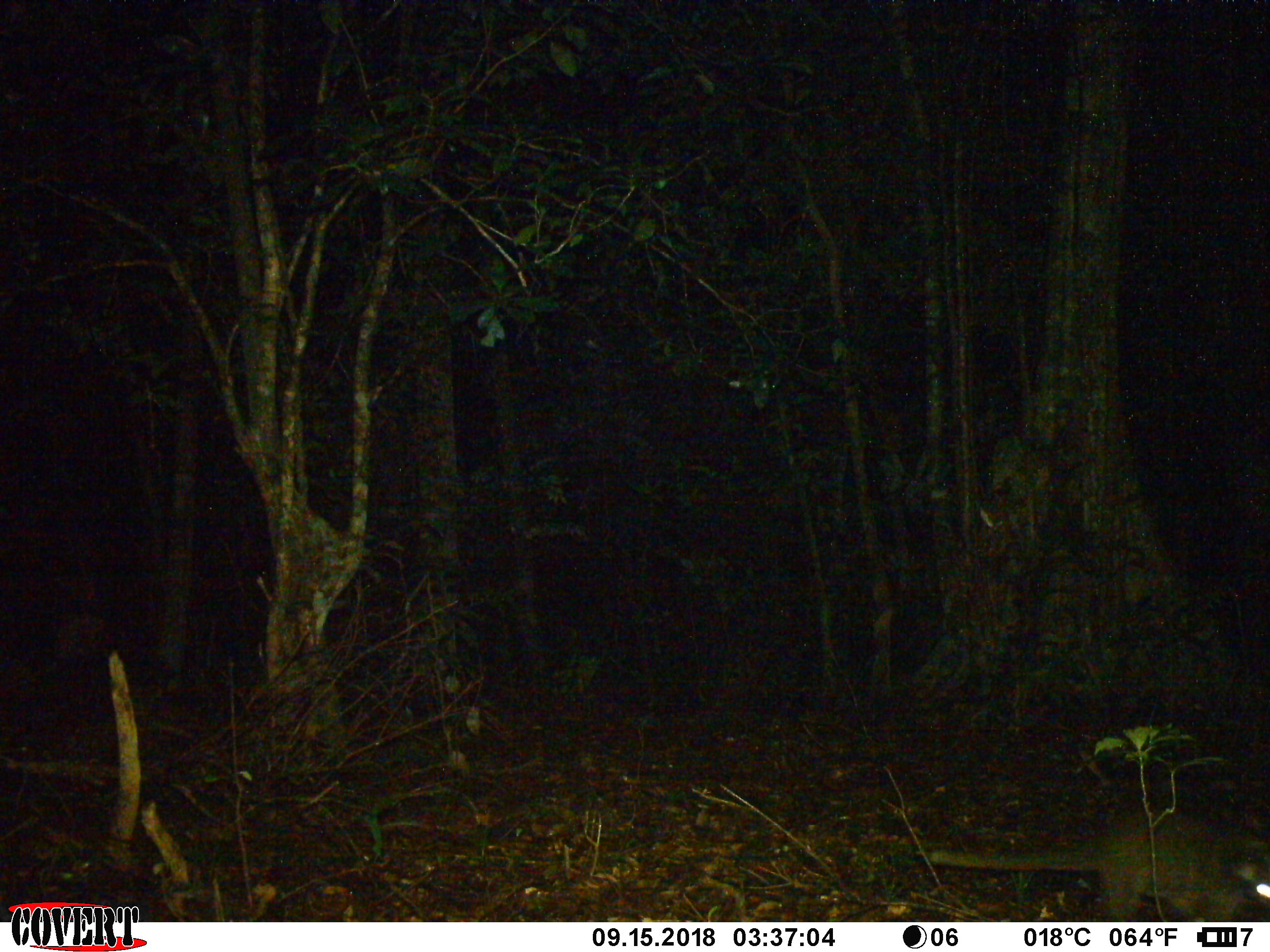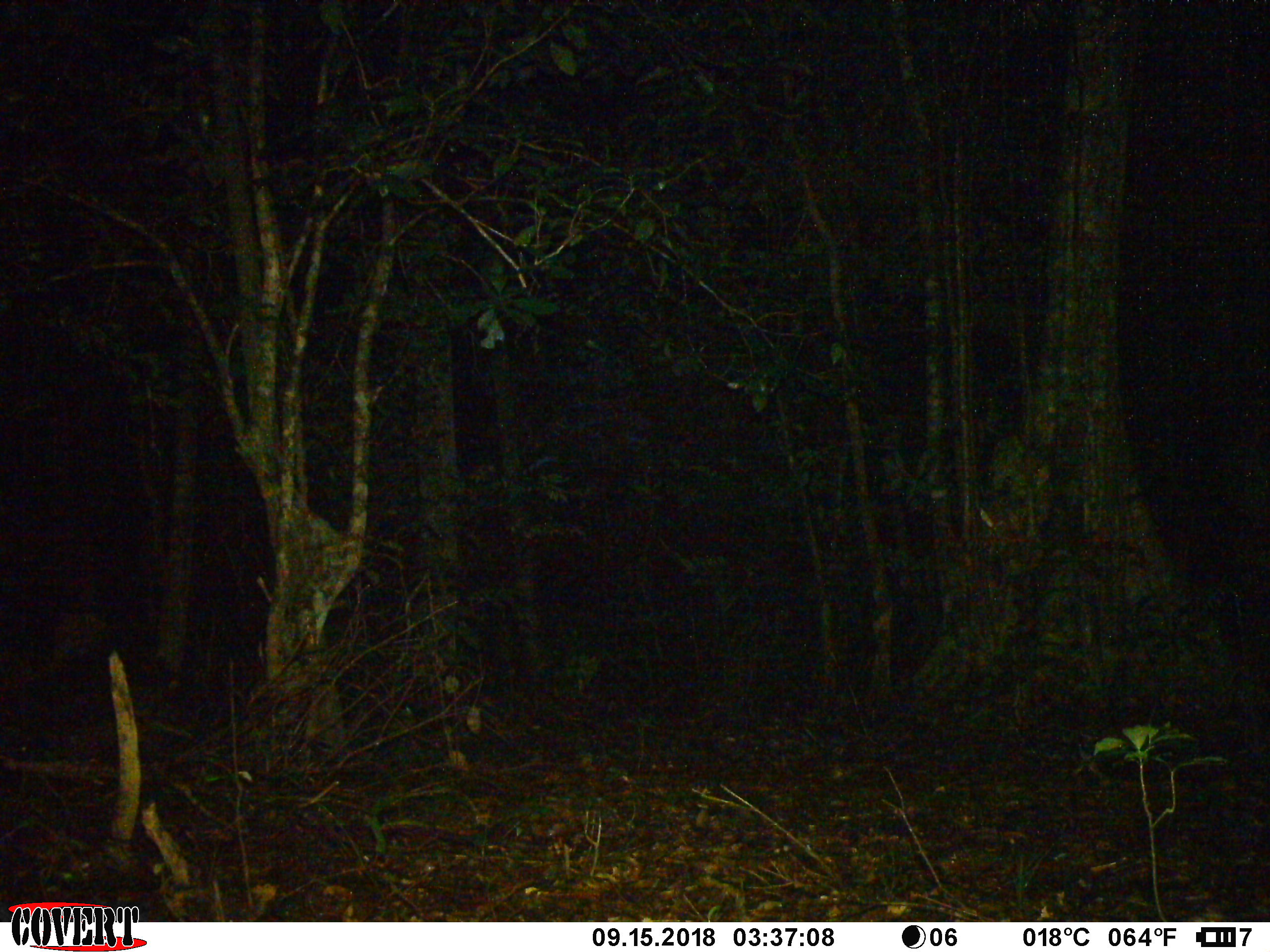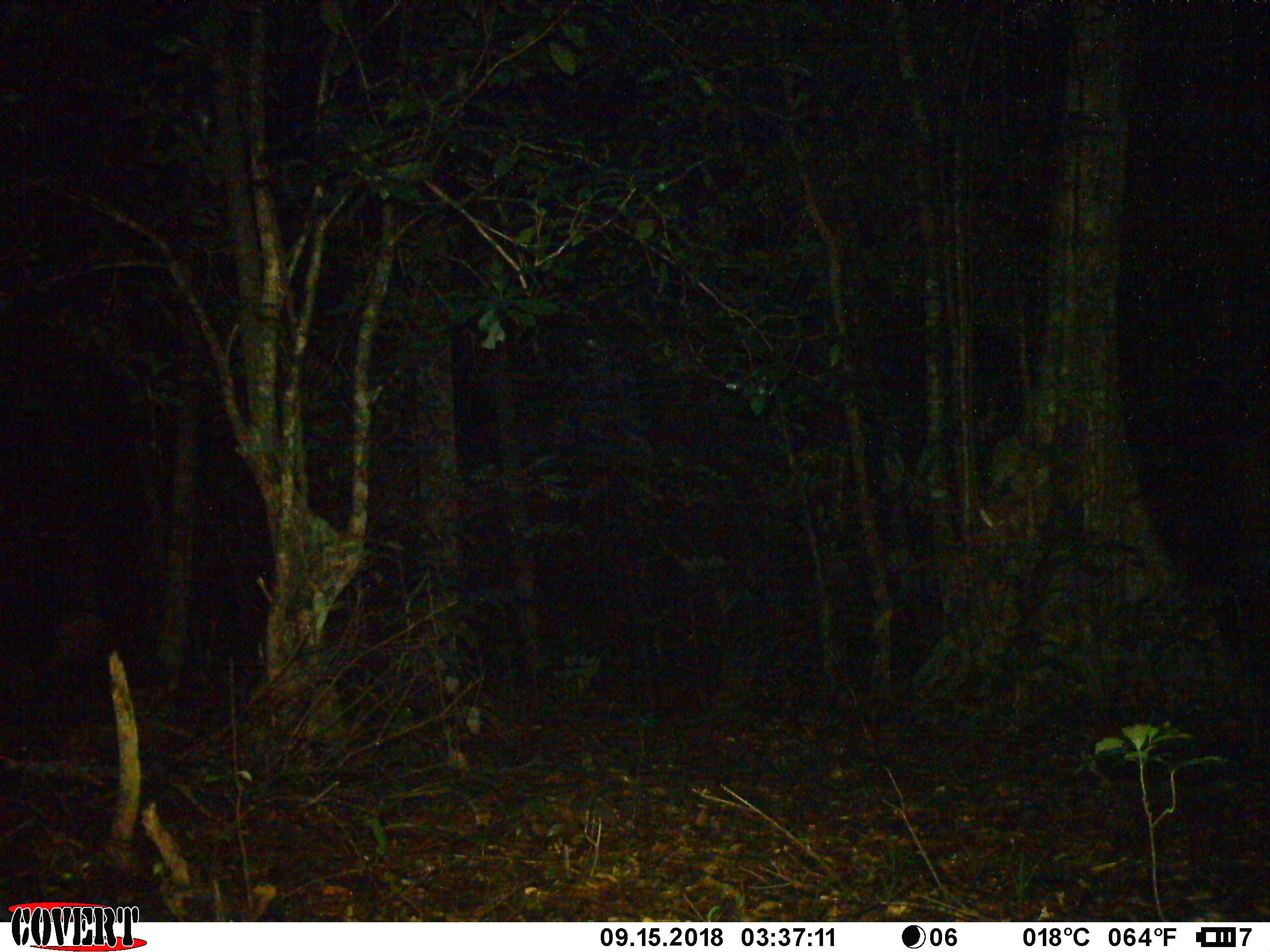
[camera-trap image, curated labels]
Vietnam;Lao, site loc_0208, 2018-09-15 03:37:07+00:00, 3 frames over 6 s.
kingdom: Animalia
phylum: Chordata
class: Mammalia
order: Carnivora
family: Viverridae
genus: Paguma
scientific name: Paguma larvata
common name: masked palm civet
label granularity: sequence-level